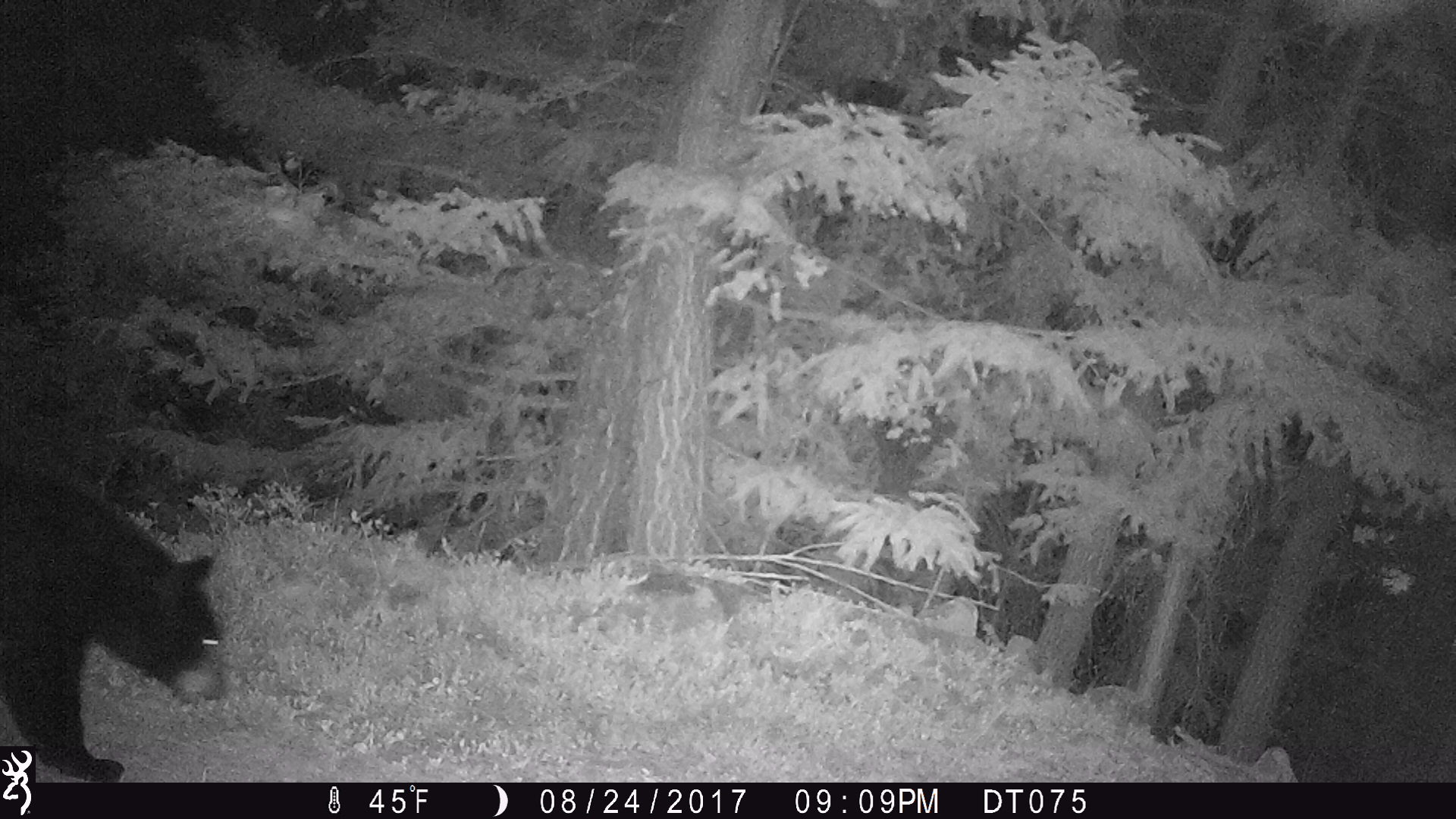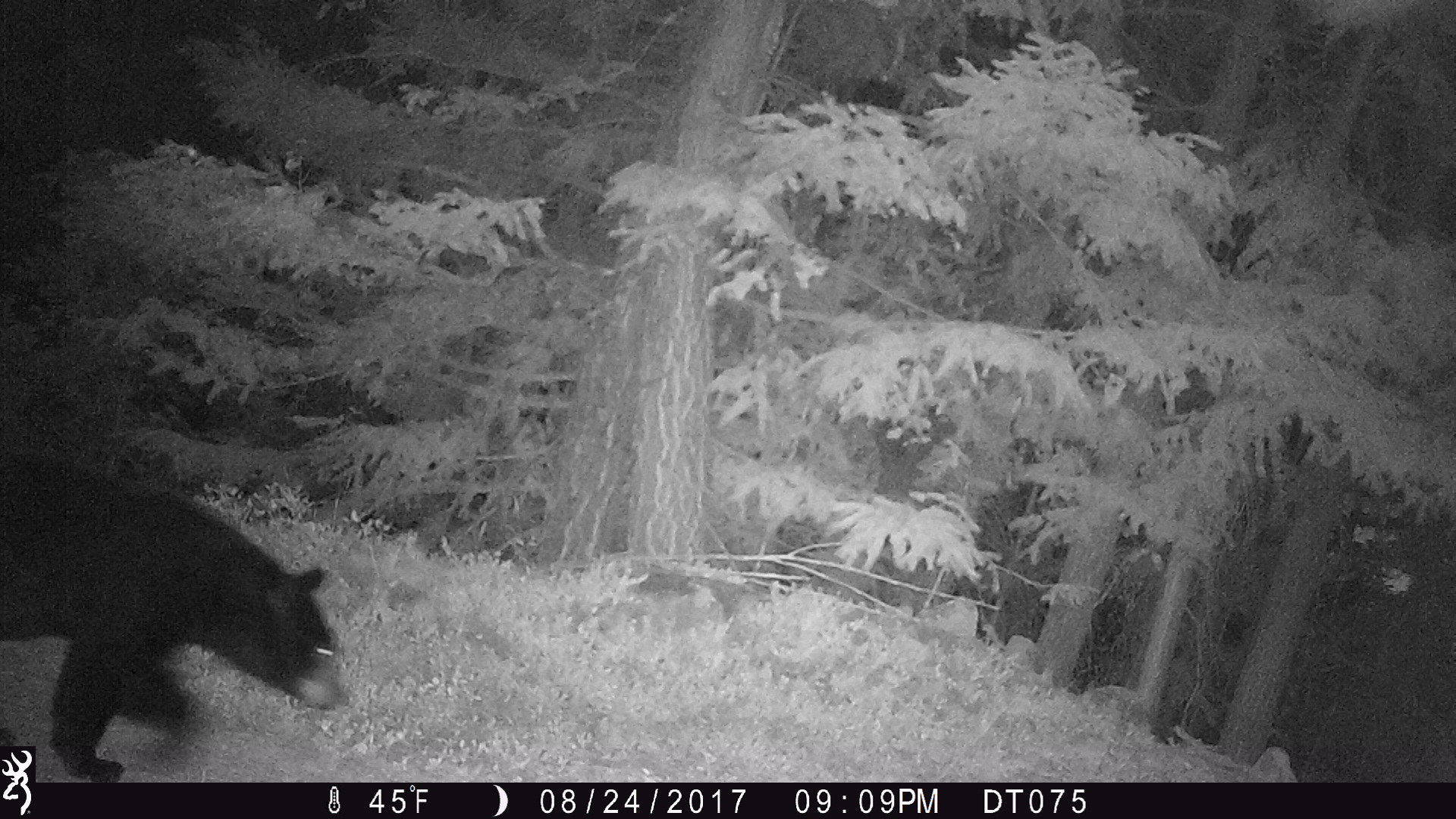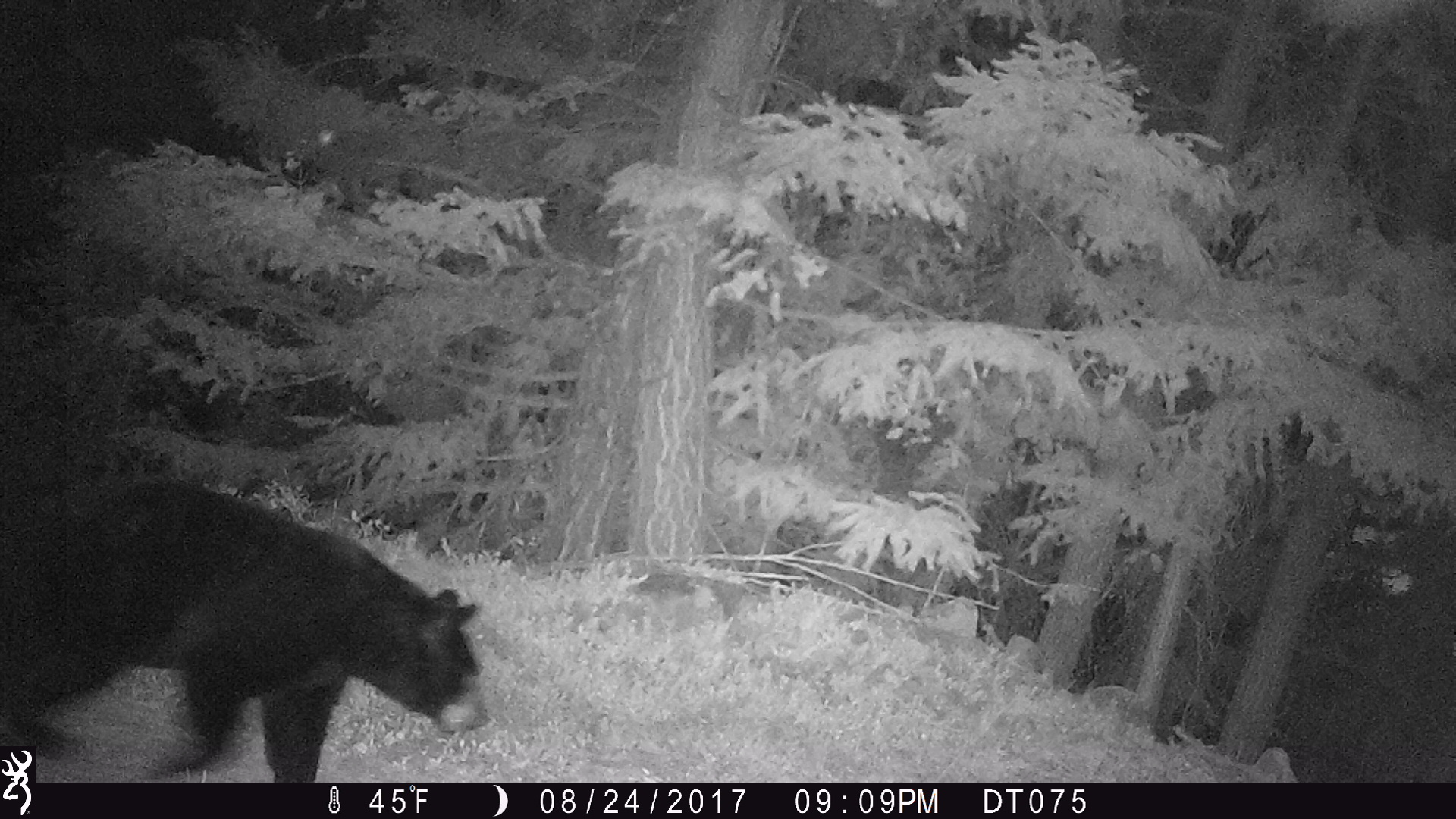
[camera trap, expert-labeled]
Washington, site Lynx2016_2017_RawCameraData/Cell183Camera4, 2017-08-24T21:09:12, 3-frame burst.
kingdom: Animalia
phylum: Chordata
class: Mammalia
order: Carnivora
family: Ursidae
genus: Ursus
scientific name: Ursus americanus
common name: american black bear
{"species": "Ursus americanus (american black bear)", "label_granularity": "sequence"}